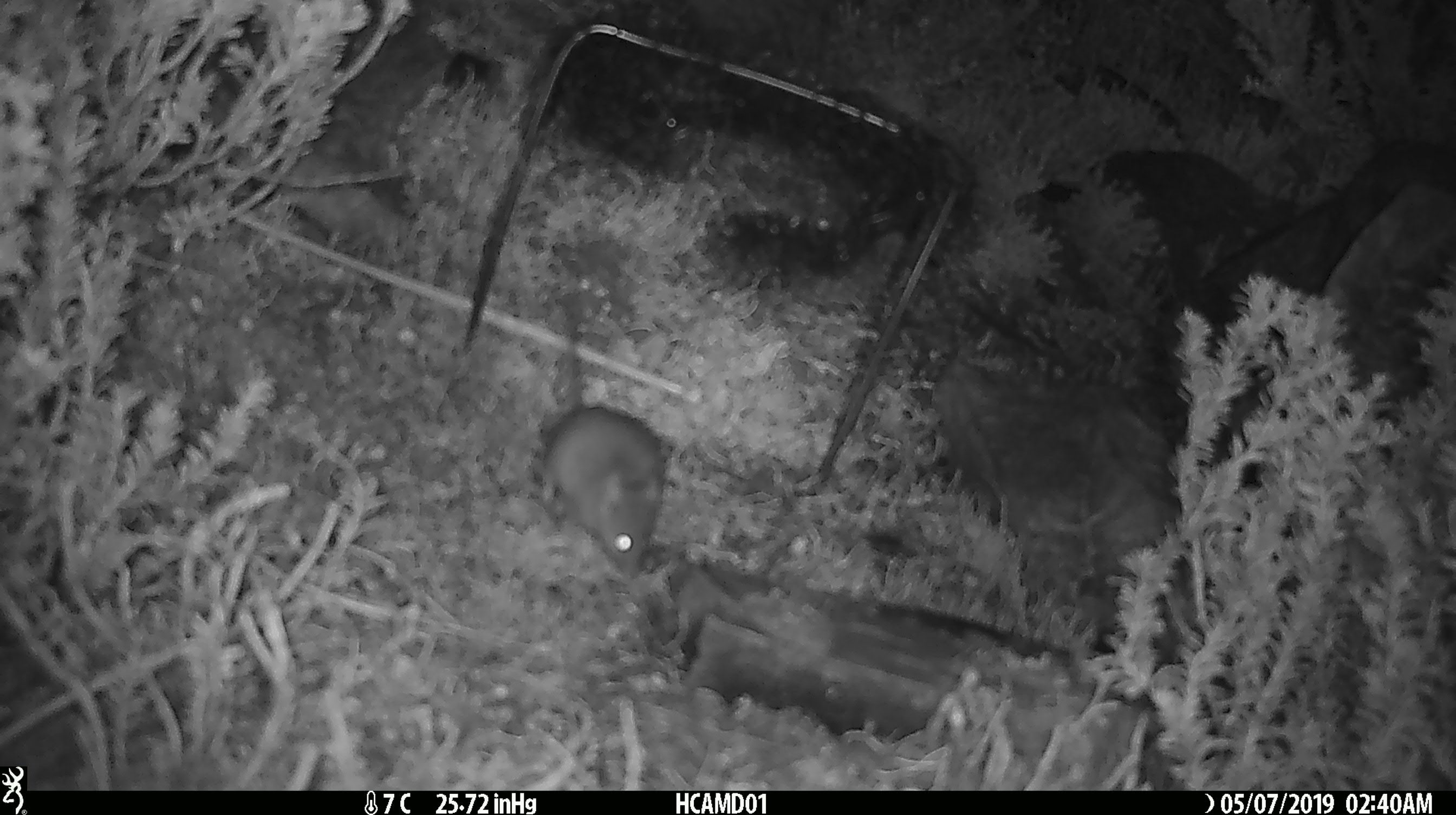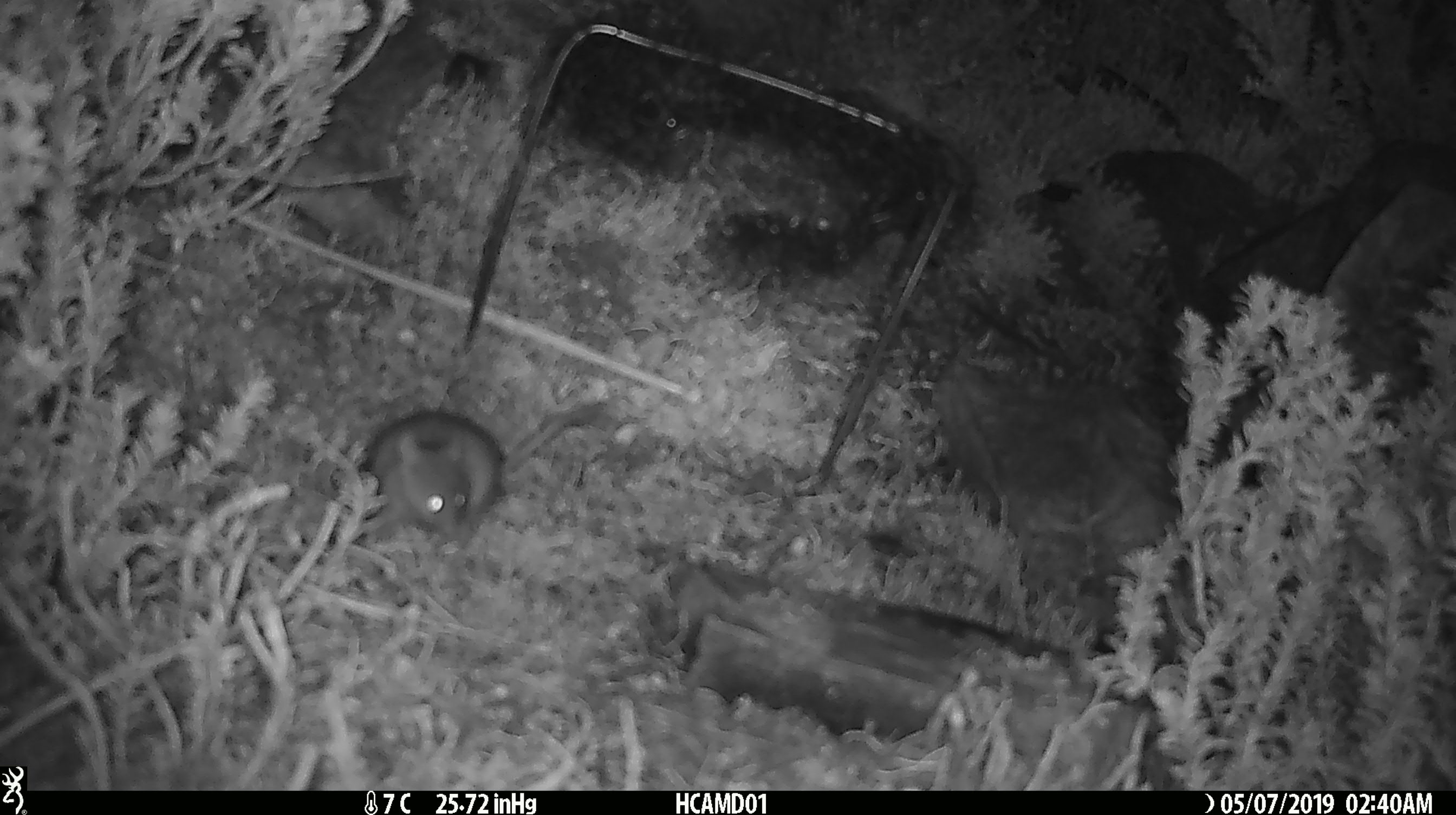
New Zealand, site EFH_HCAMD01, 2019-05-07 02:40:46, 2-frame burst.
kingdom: Animalia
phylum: Chordata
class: Mammalia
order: Rodentia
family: Muridae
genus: Mus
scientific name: Mus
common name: mouse